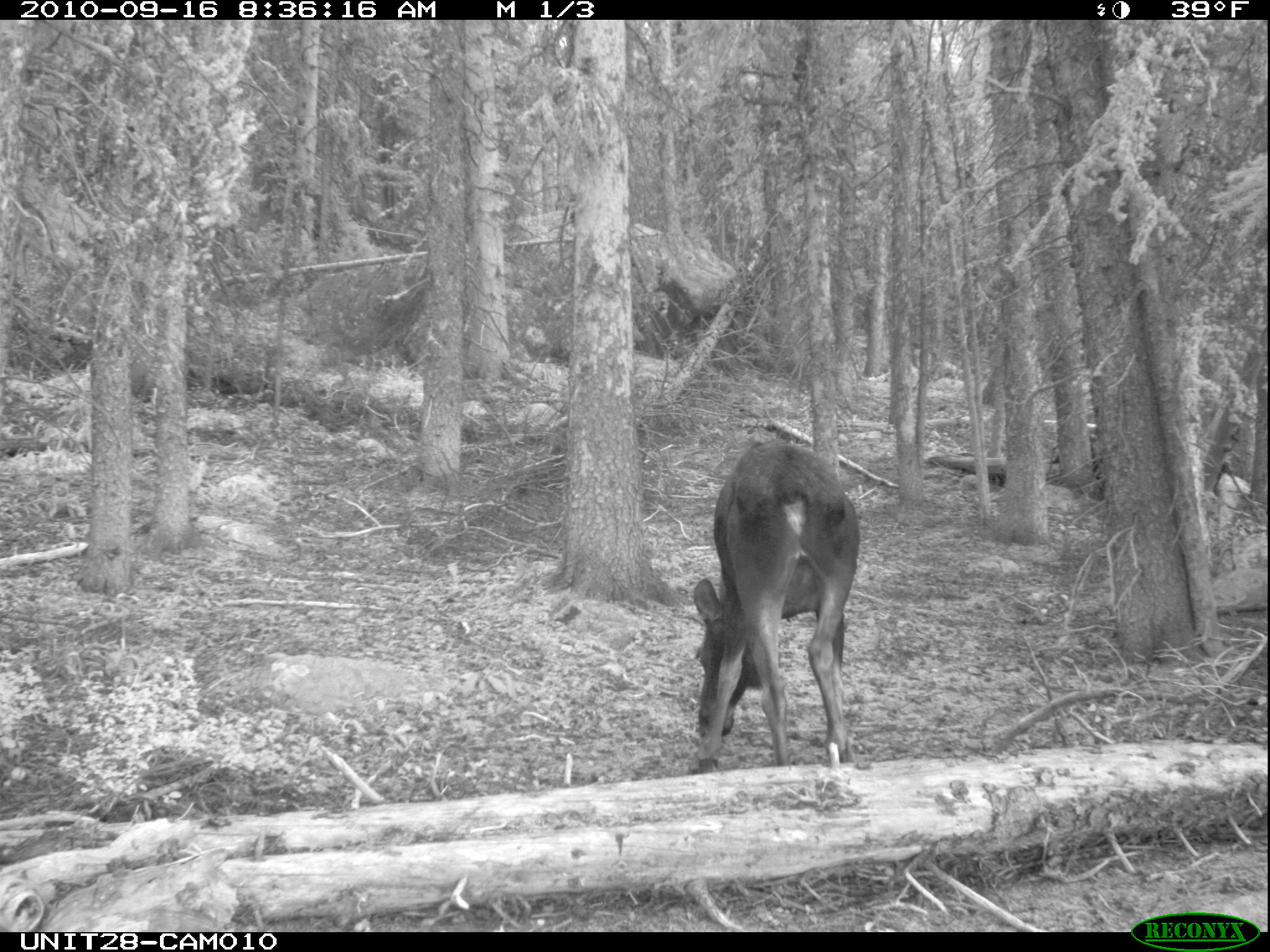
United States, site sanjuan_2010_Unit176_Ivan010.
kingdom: Animalia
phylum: Chordata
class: Mammalia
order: Artiodactyla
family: Cervidae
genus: Alces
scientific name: Alces alces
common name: moose